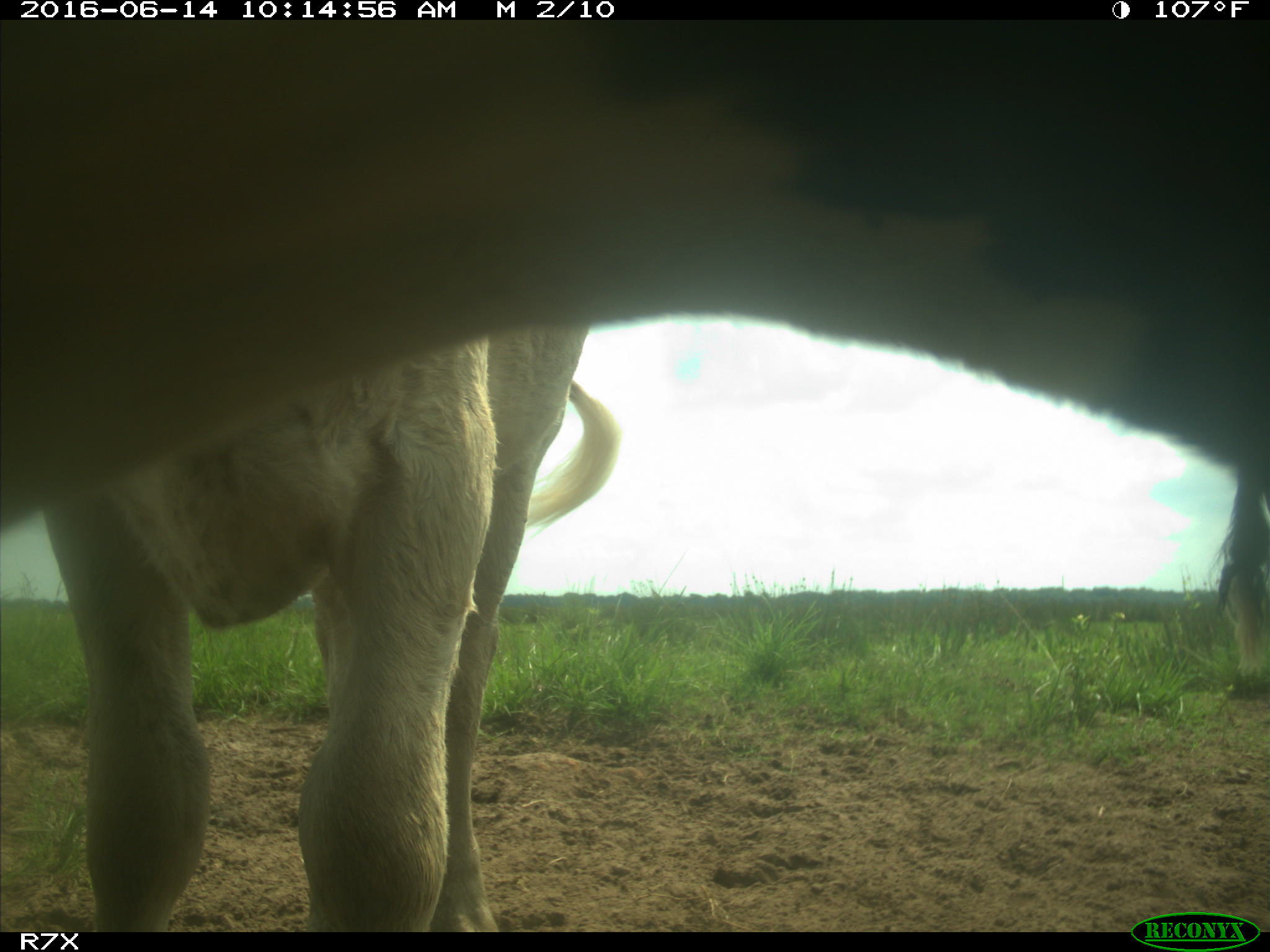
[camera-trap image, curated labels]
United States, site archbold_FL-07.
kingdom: Animalia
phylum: Chordata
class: Mammalia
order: Artiodactyla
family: Bovidae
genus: Bos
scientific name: Bos taurus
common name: domestic cow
Bos taurus (domestic cow).